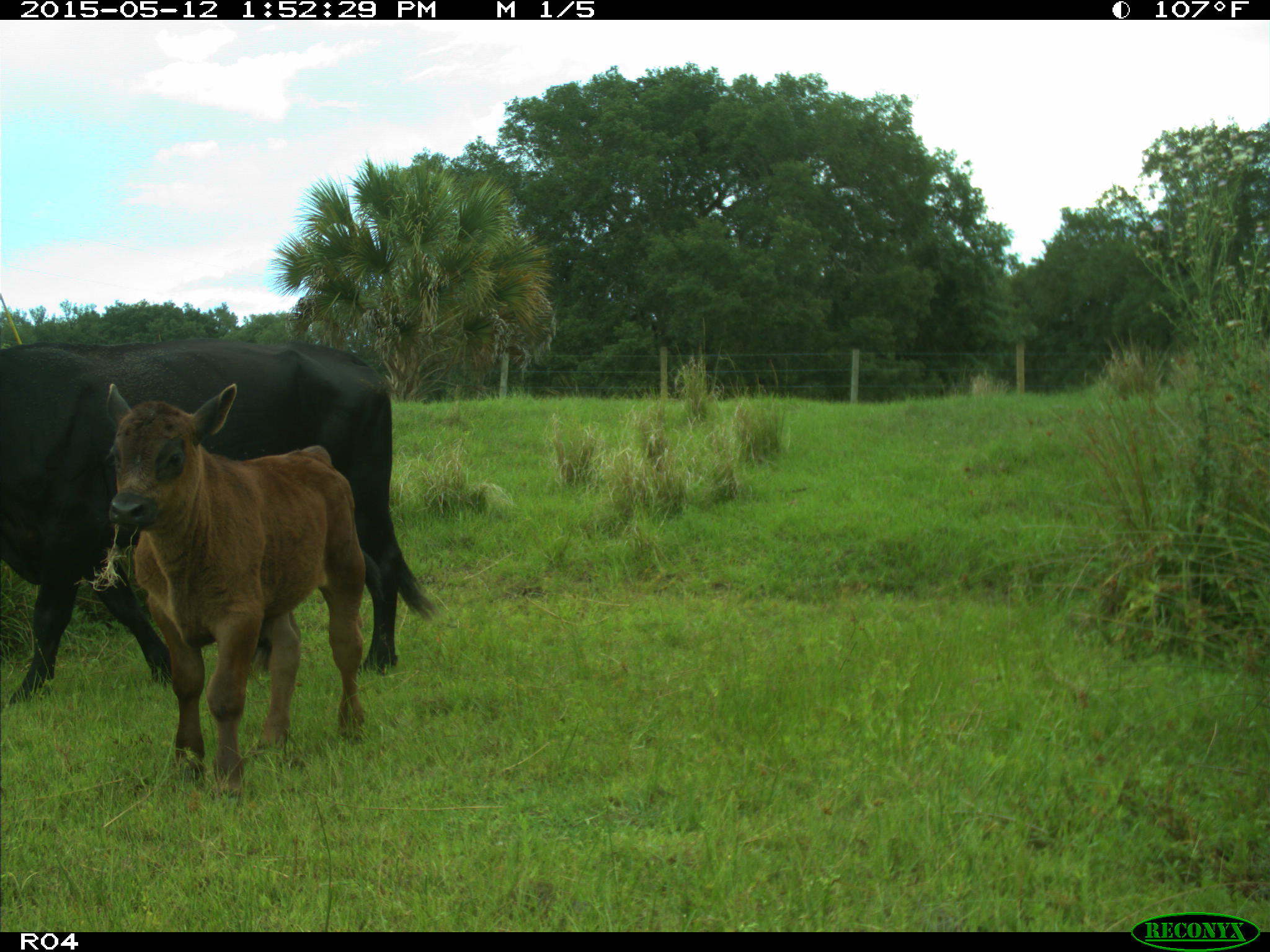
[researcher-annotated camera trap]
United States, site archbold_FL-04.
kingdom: Animalia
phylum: Chordata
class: Mammalia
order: Artiodactyla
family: Bovidae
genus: Bos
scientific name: Bos taurus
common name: domestic cow